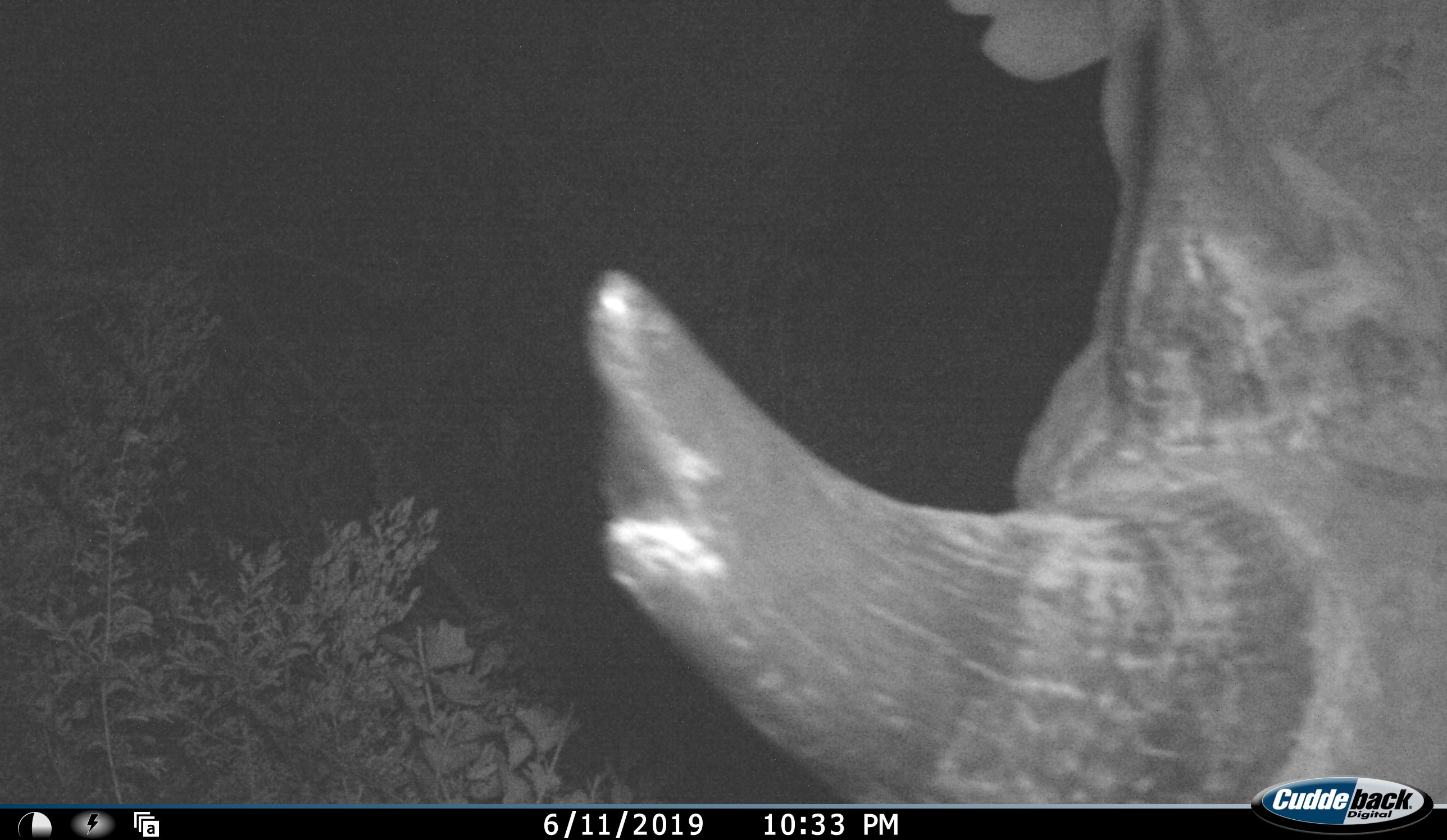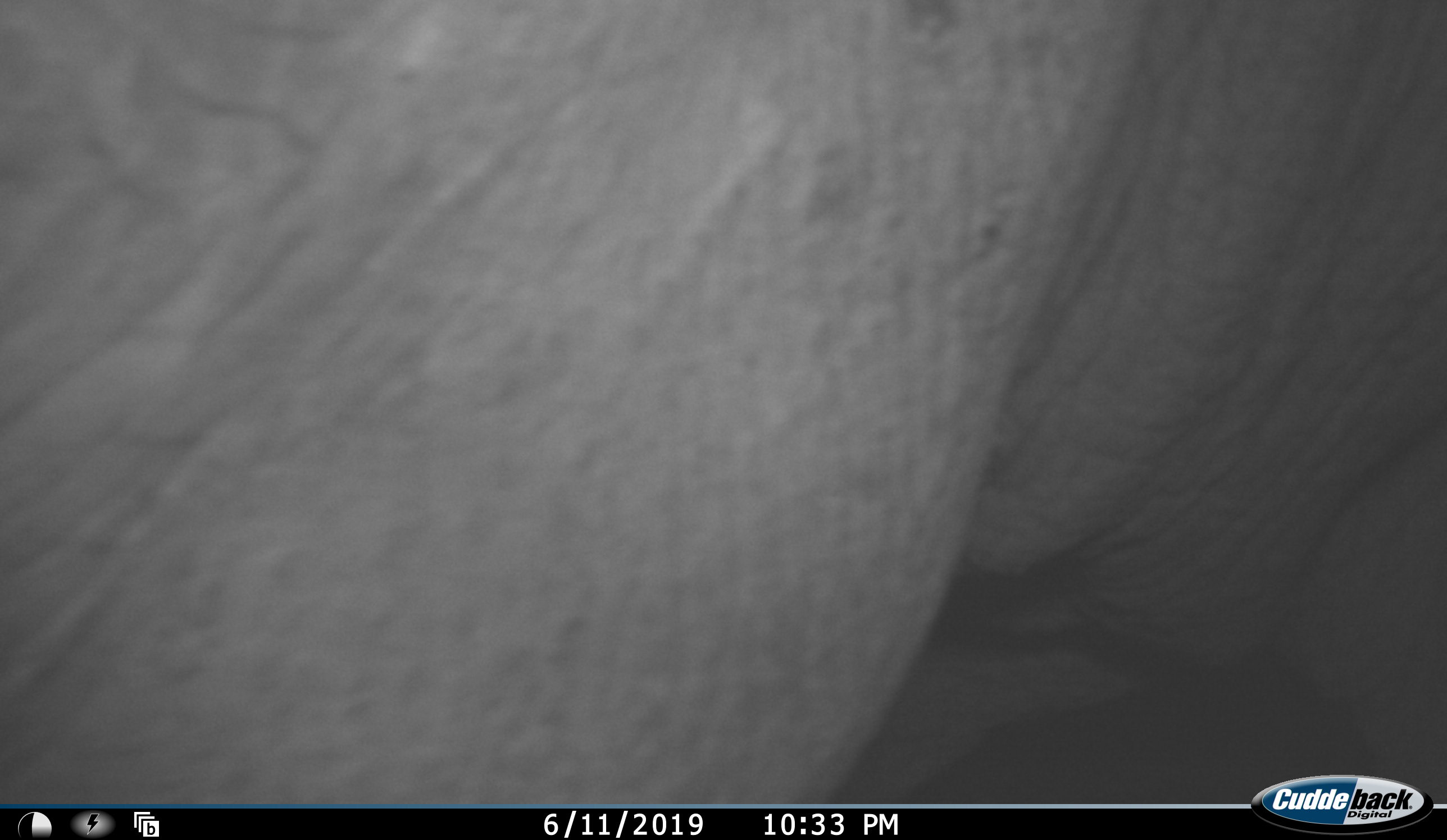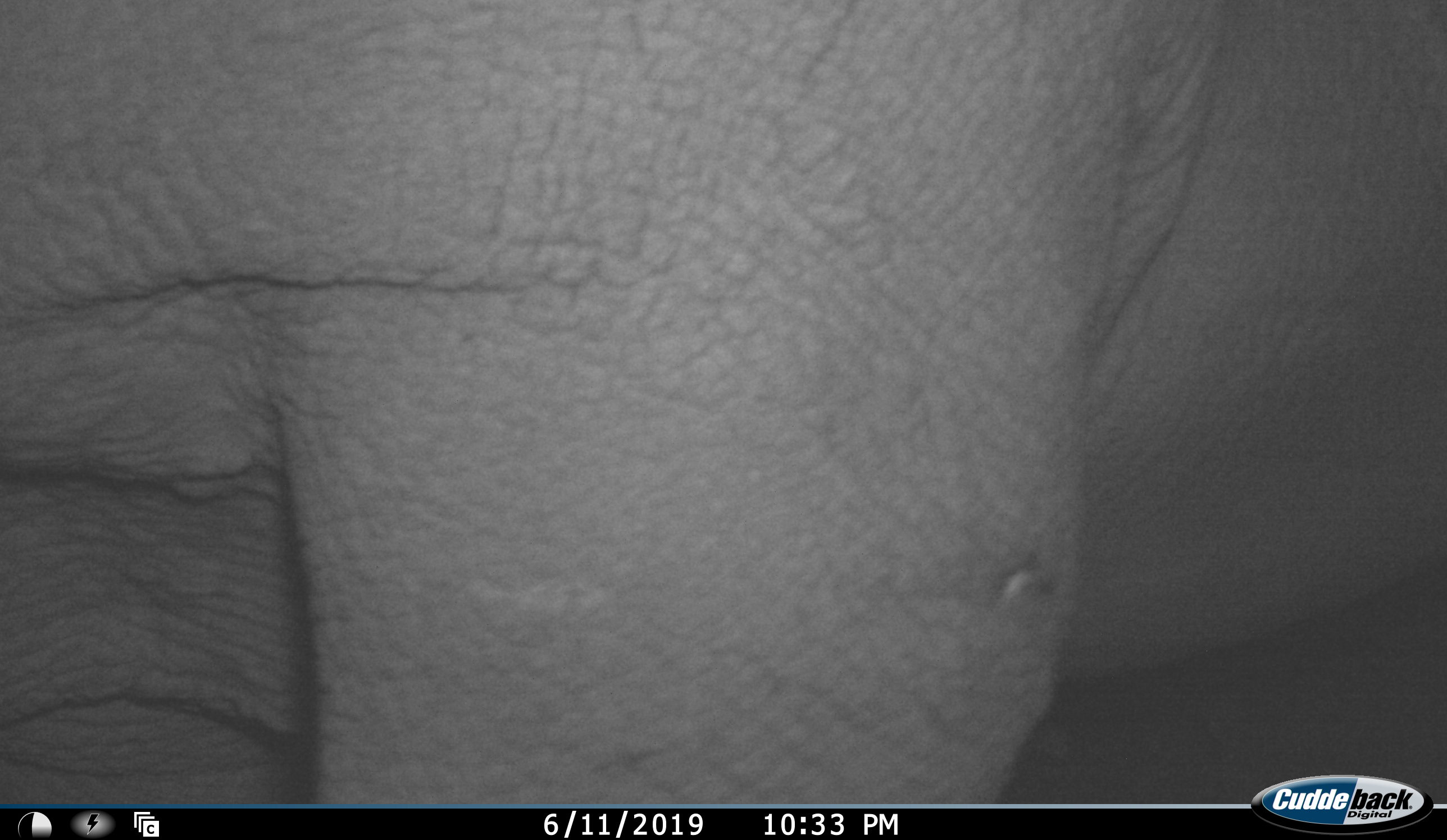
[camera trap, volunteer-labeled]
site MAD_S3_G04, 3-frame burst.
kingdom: Animalia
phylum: Chordata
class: Mammalia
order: Perissodactyla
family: Rhinocerotidae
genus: Diceros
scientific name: Diceros bicornis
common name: black rhinoceros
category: rhinocerosblack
Rhinocerosblack (black rhinoceros) (Diceros bicornis), count 1. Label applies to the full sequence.